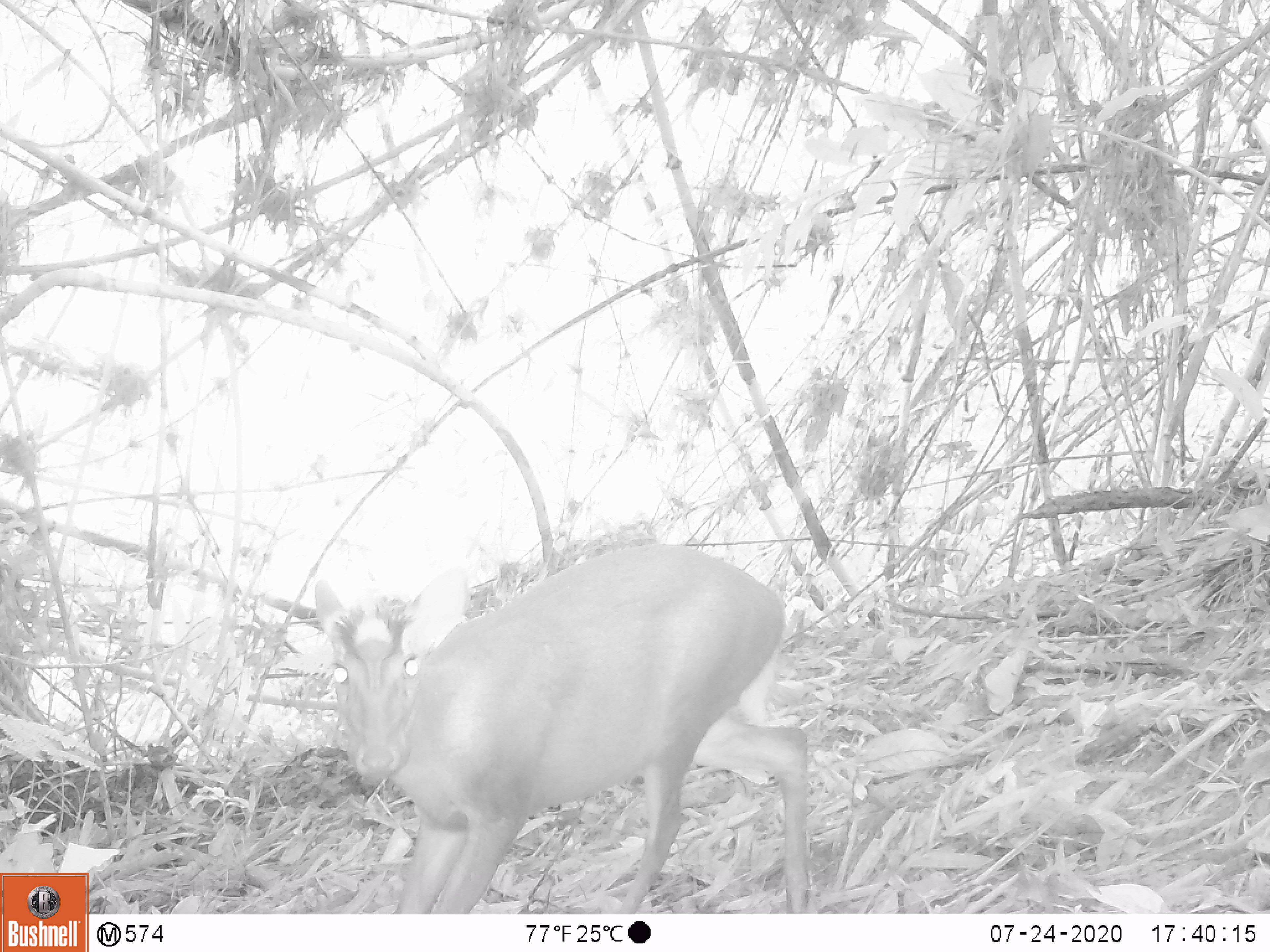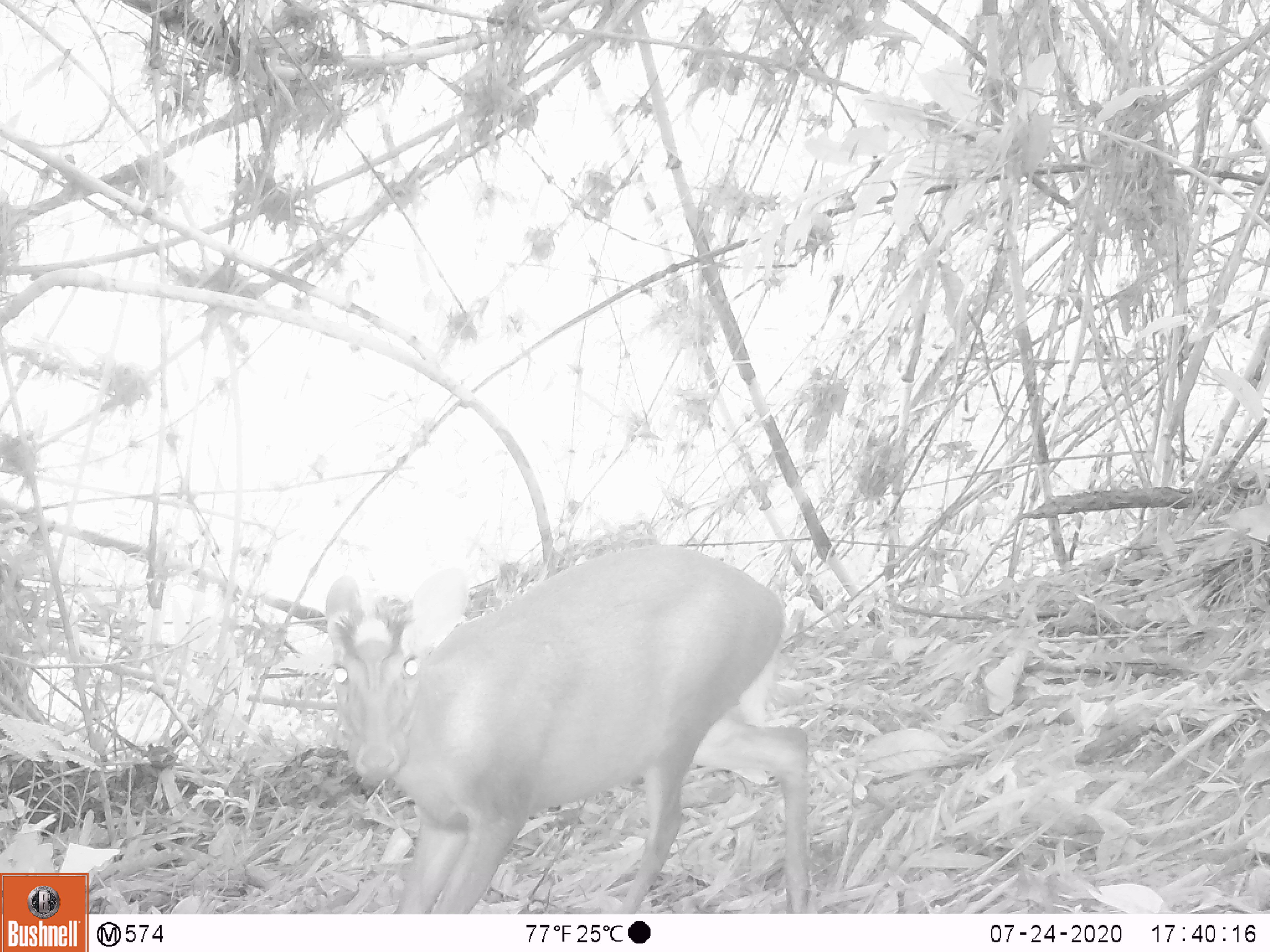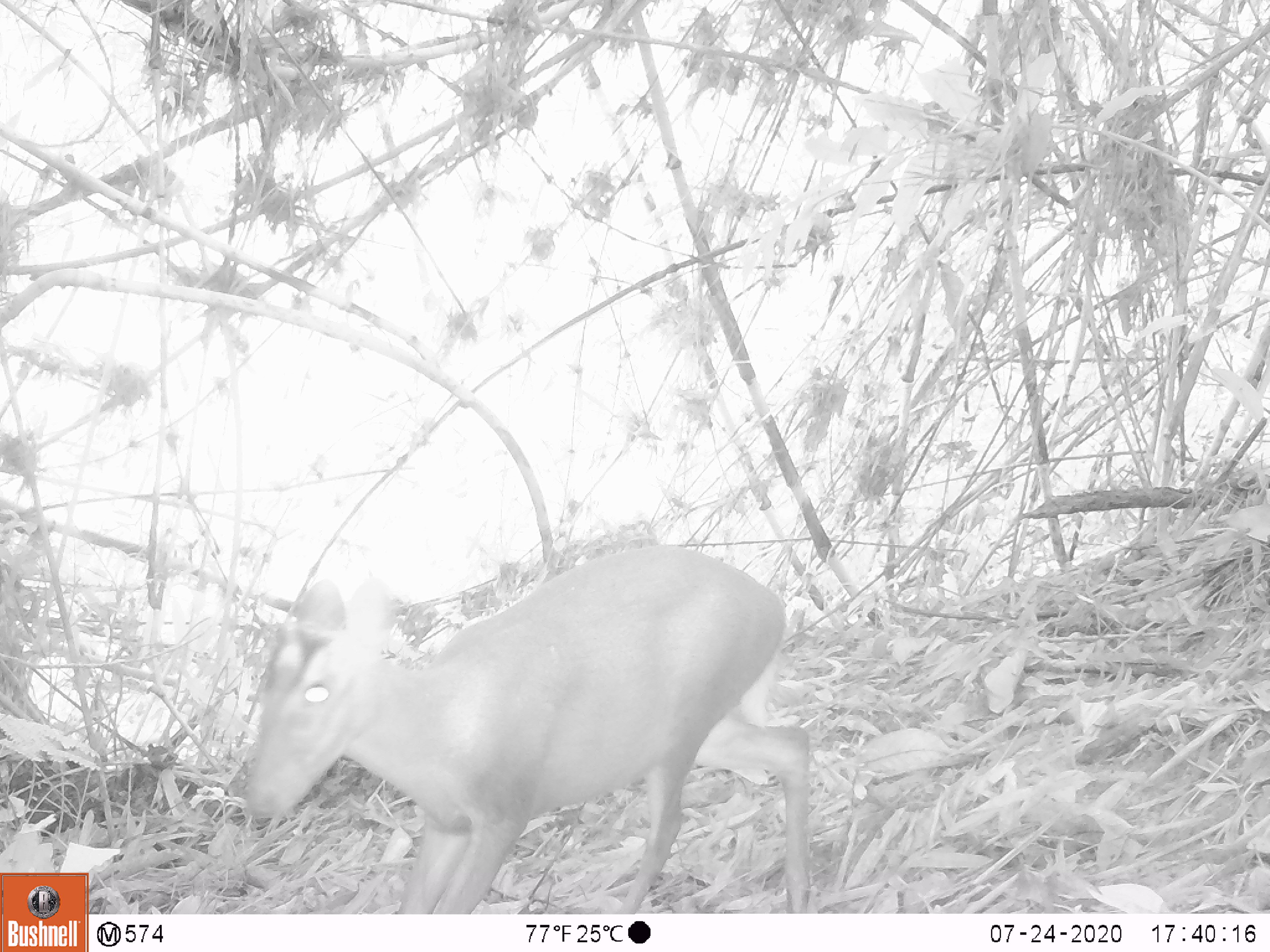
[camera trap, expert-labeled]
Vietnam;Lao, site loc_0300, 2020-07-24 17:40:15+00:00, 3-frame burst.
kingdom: Animalia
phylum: Chordata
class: Mammalia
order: Artiodactyla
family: Cervidae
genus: Muntiacus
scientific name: Muntiacus rooseveltorum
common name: roosevelt's muntjac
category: roosevelts muntjac group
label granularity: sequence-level